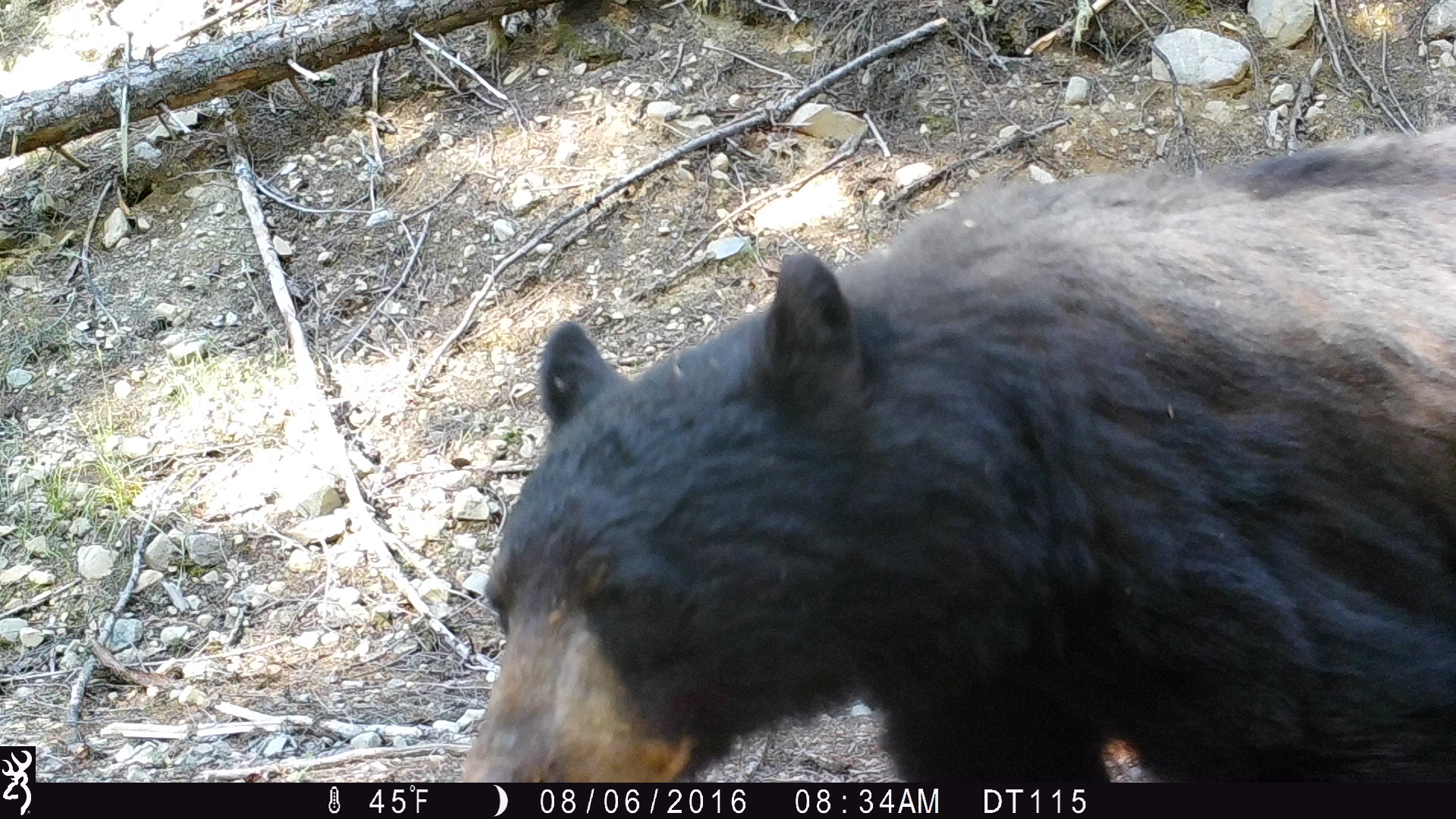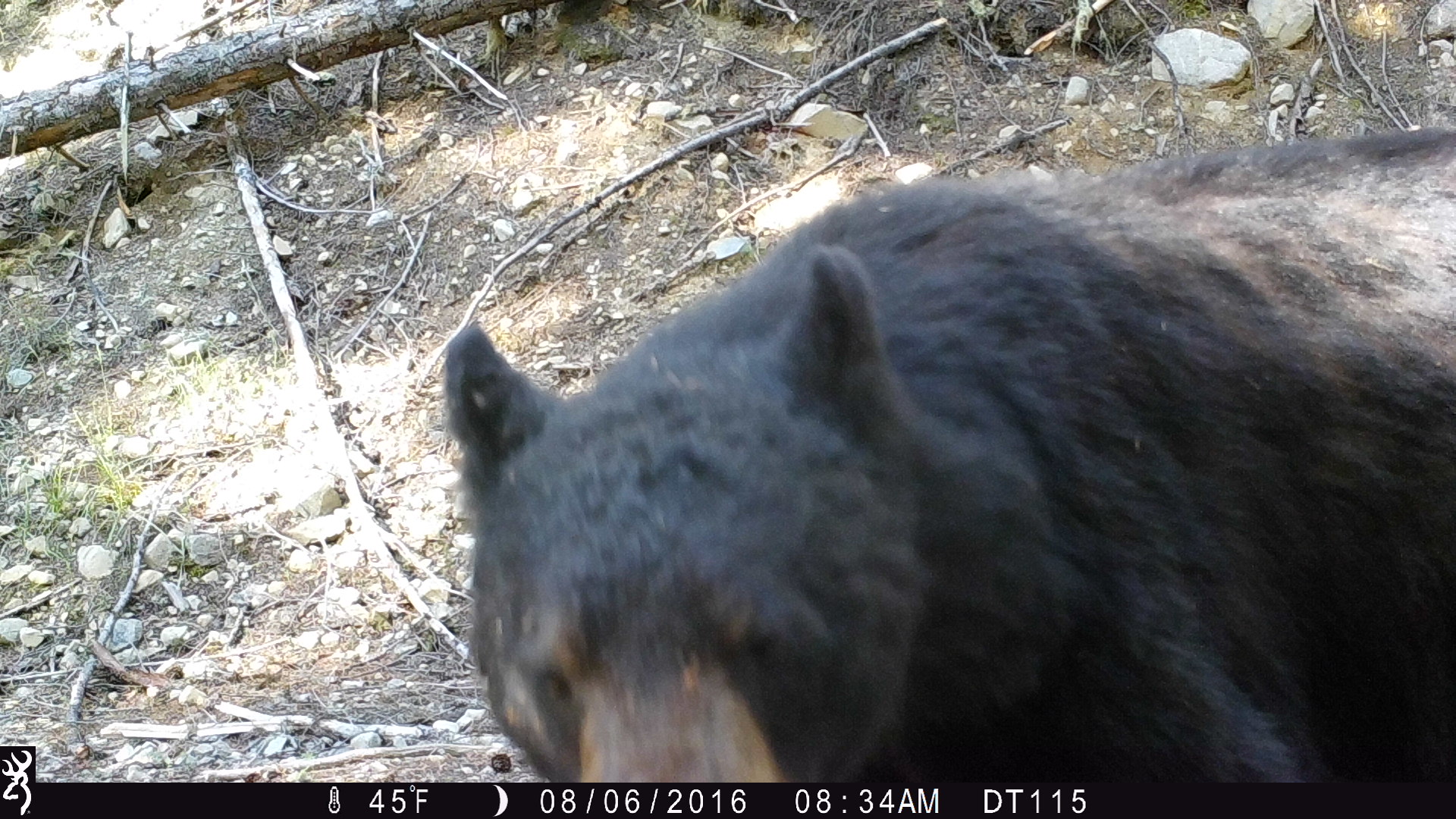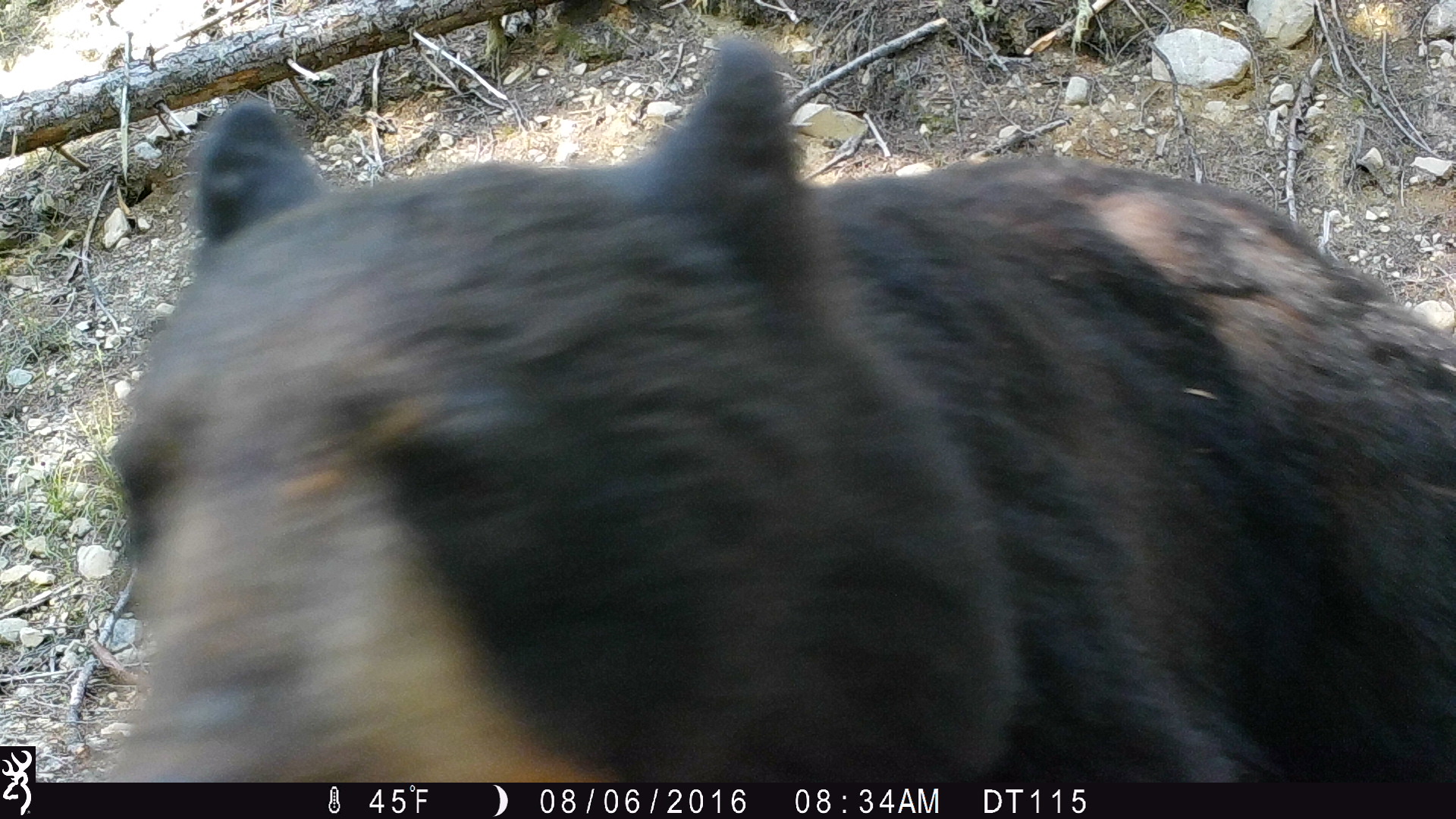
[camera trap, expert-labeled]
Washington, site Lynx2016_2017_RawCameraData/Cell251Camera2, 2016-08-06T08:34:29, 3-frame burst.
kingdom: Animalia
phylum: Chordata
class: Mammalia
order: Carnivora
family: Ursidae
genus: Ursus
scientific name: Ursus americanus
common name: american black bear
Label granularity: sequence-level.